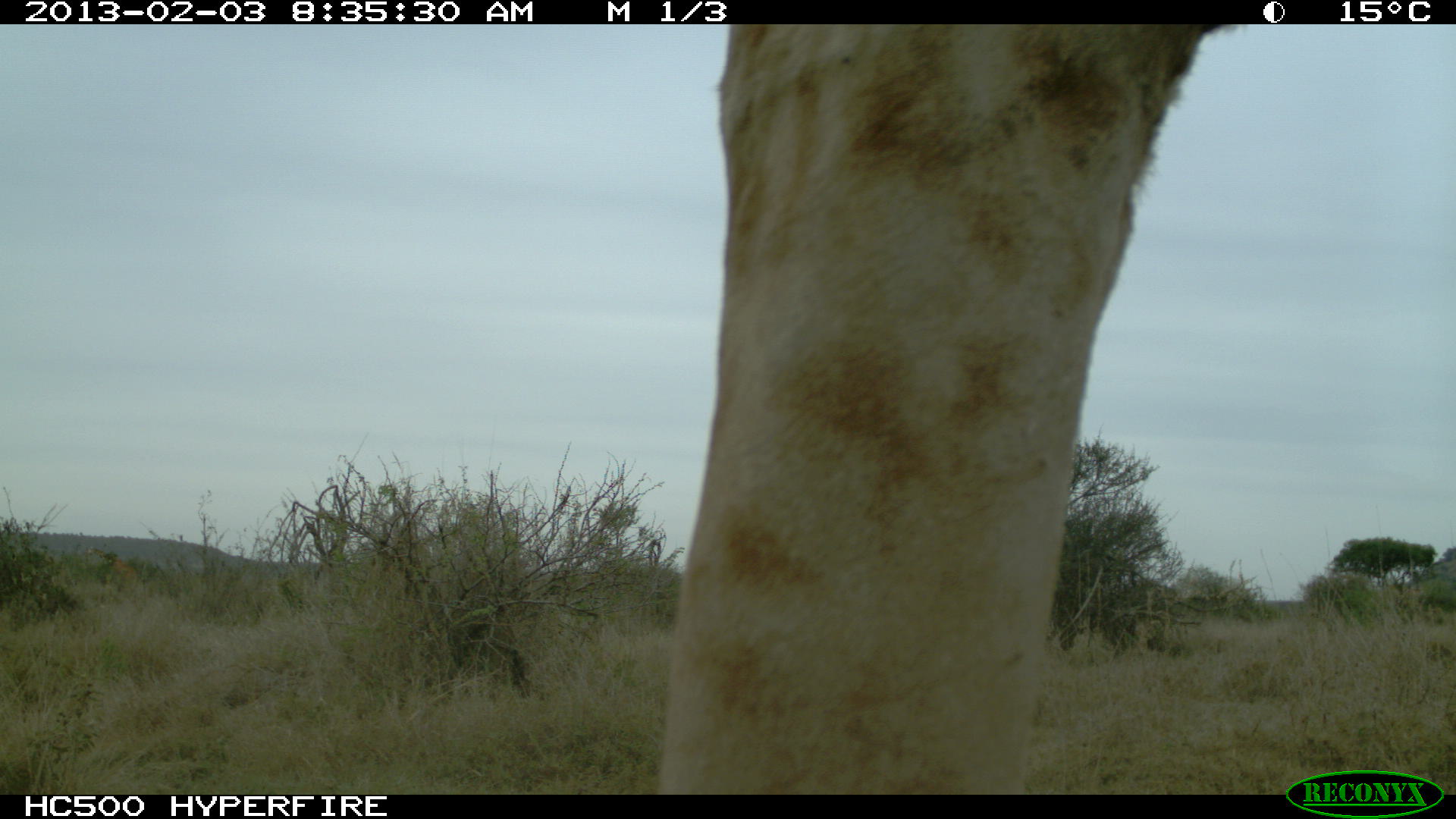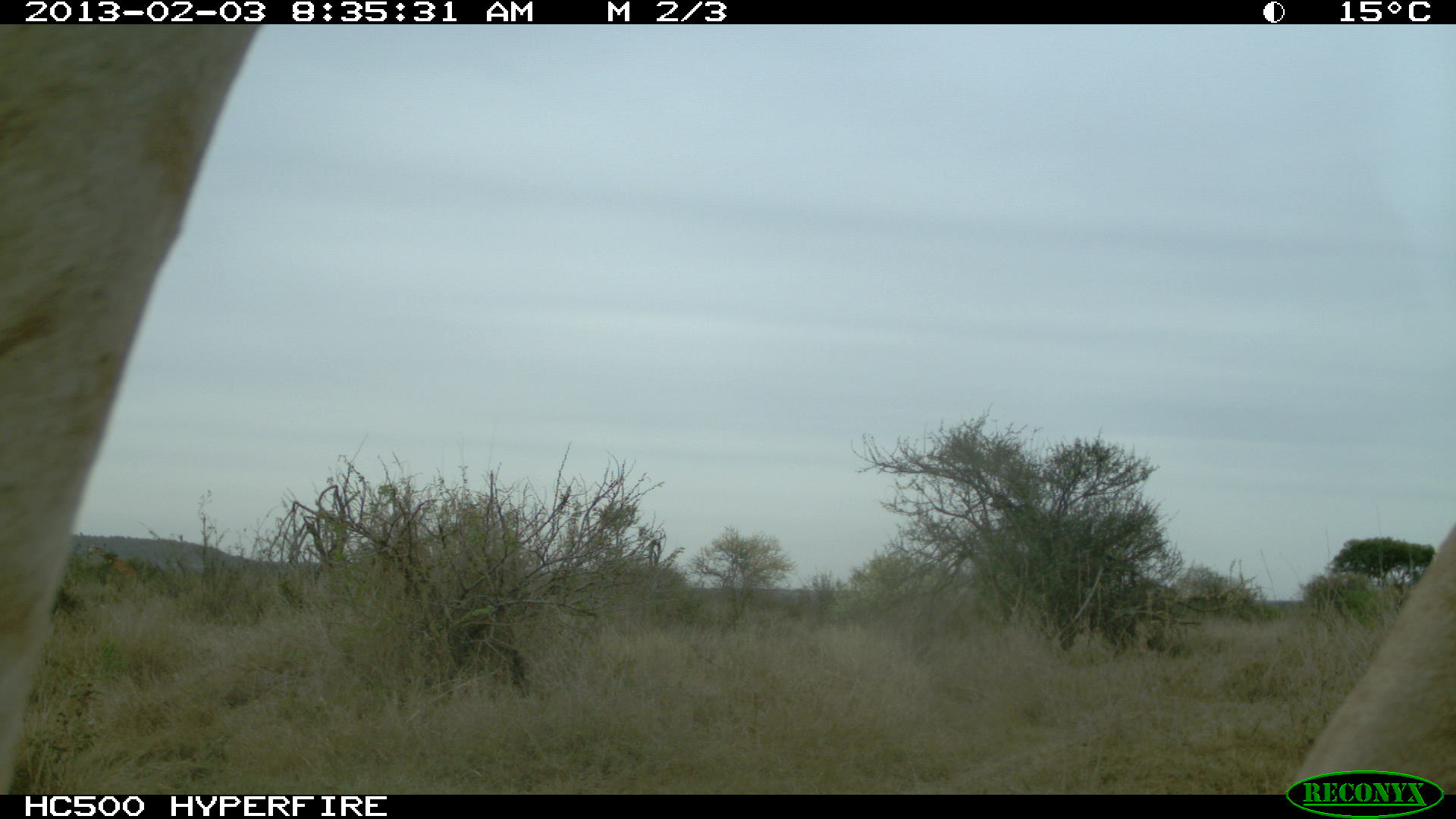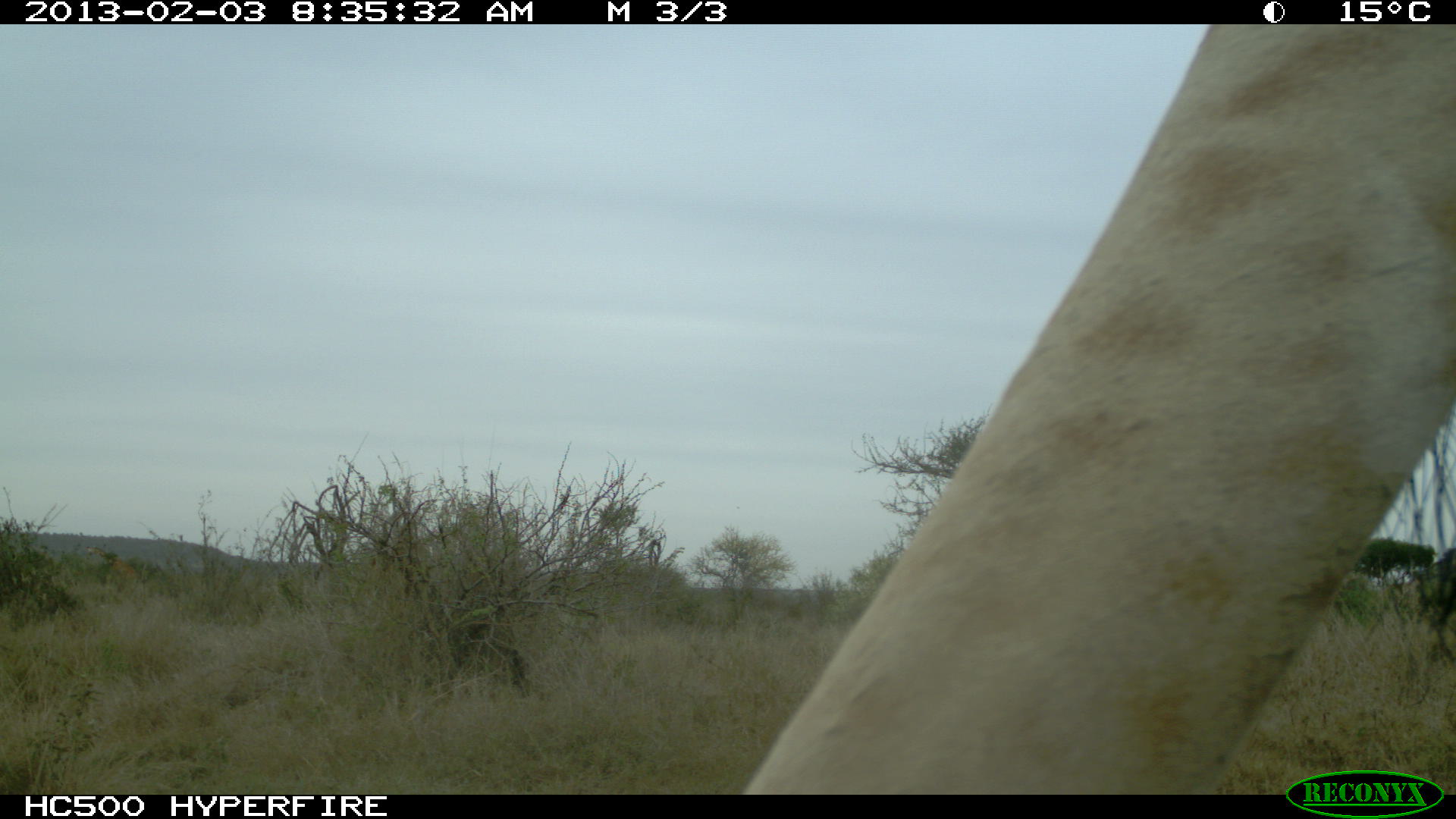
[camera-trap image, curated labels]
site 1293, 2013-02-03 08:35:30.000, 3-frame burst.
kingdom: Animalia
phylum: Chordata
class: Mammalia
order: Artiodactyla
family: Giraffidae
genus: Giraffa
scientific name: Giraffa camelopardalis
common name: giraffe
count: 1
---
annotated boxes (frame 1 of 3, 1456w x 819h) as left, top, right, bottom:
giraffa camelopardalis: 644, 20, 1196, 793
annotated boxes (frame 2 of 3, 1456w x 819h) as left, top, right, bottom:
giraffa camelopardalis: 0, 20, 1454, 793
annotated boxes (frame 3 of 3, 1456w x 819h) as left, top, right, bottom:
giraffa camelopardalis: 732, 20, 1454, 793